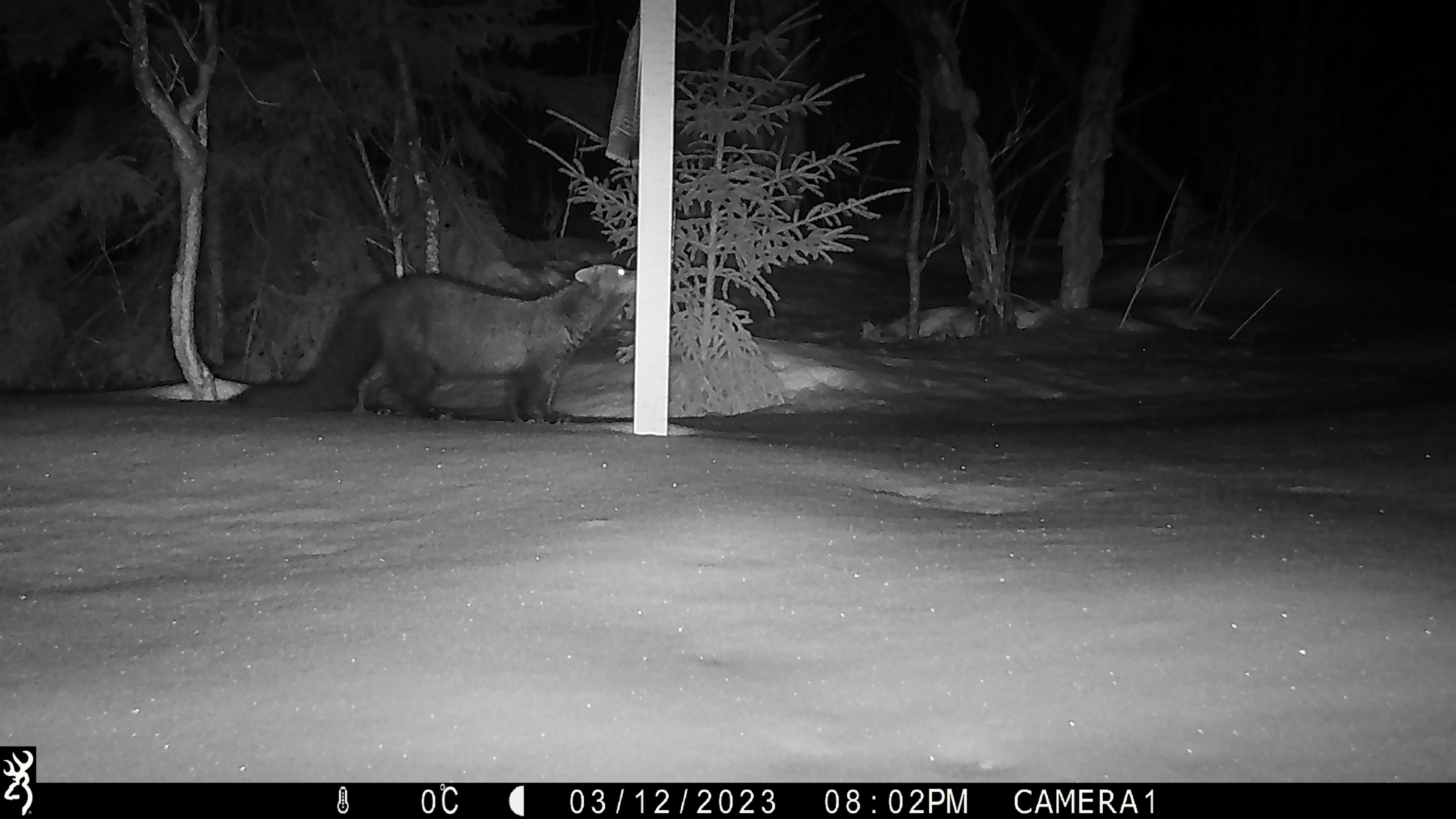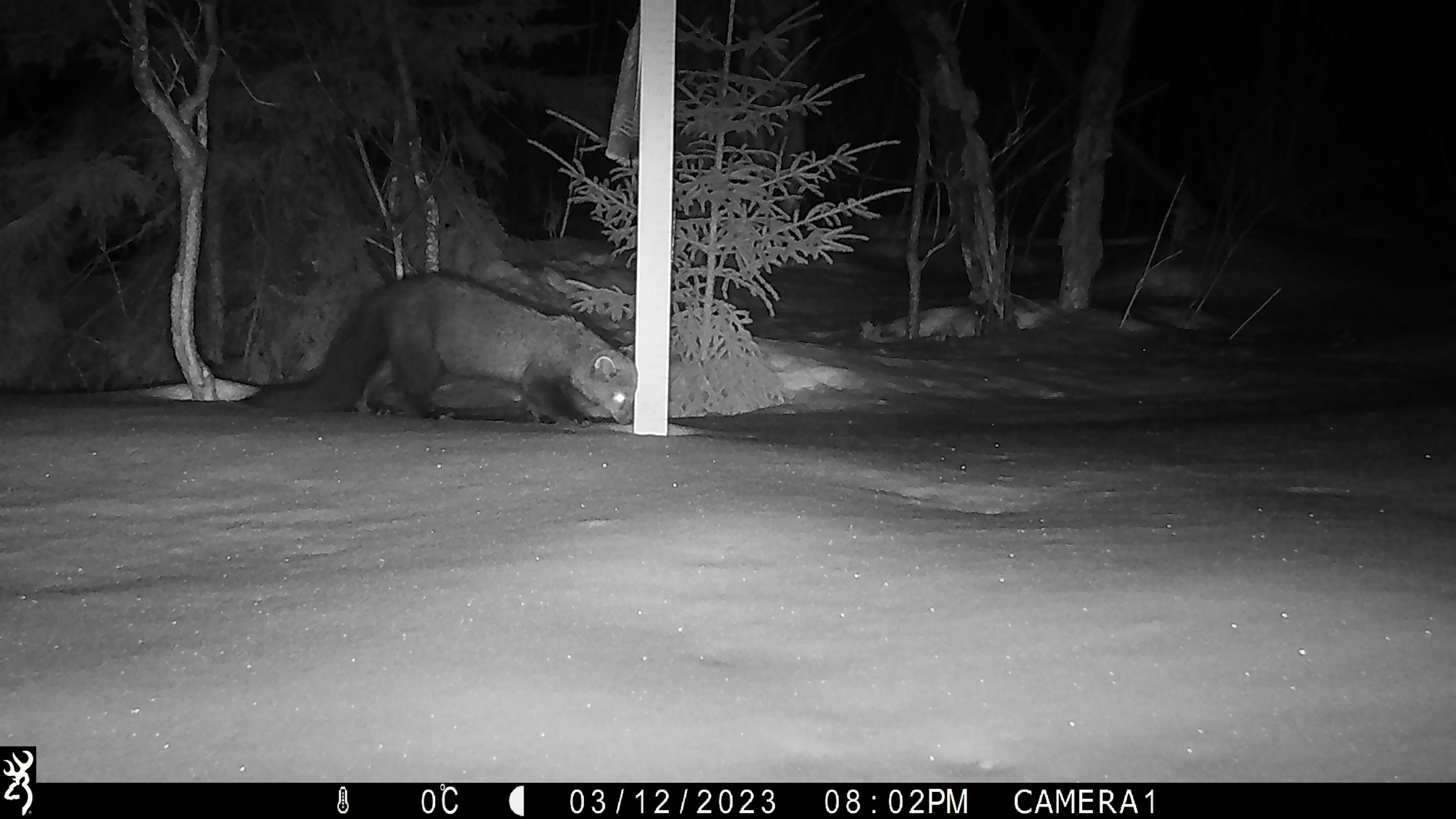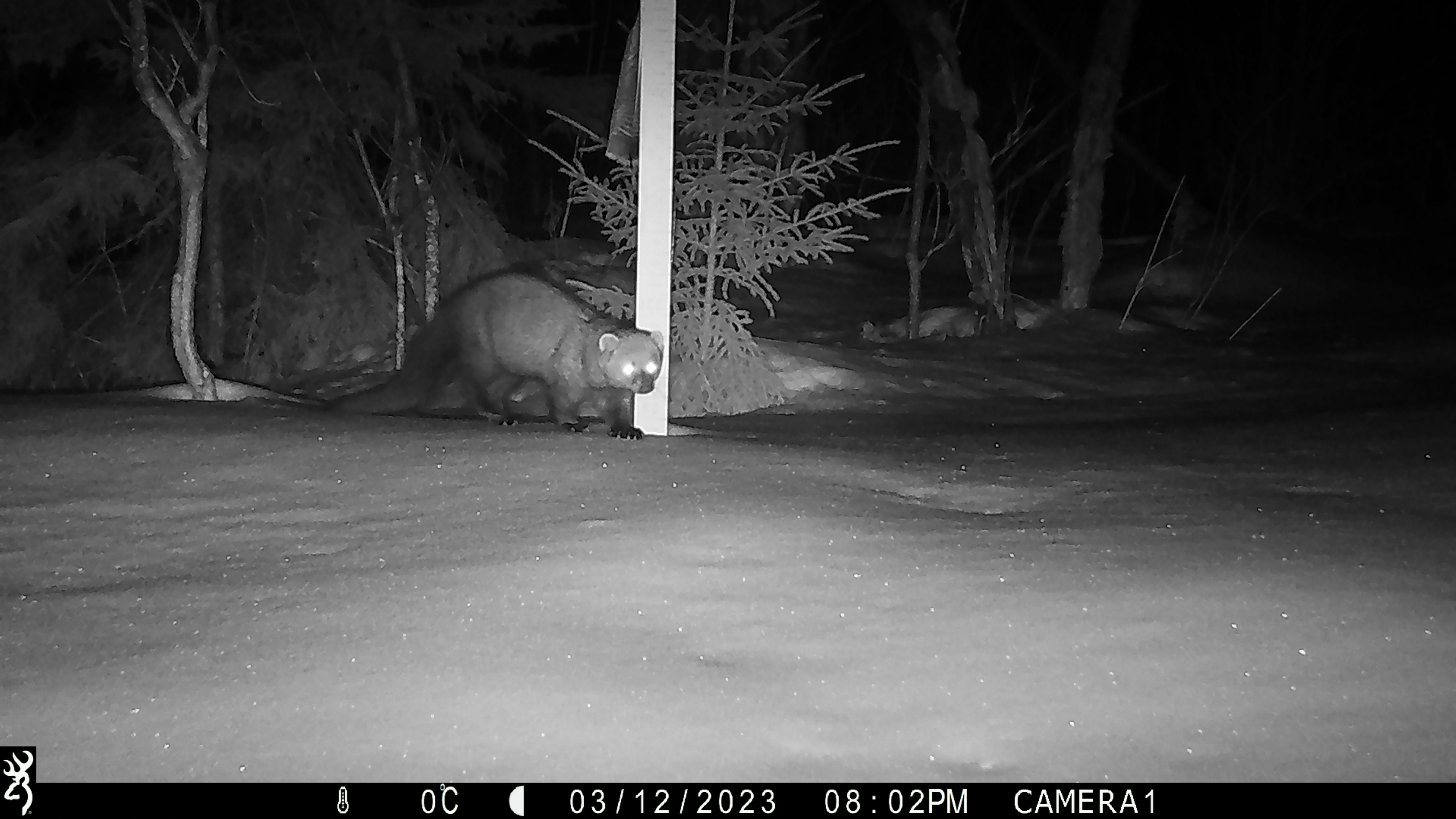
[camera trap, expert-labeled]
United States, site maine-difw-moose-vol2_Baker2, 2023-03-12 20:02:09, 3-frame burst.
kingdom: Animalia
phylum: Chordata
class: Mammalia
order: Carnivora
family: Mustelidae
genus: Pekania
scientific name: Pekania pennanti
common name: fisher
Fisher (Pekania pennanti).